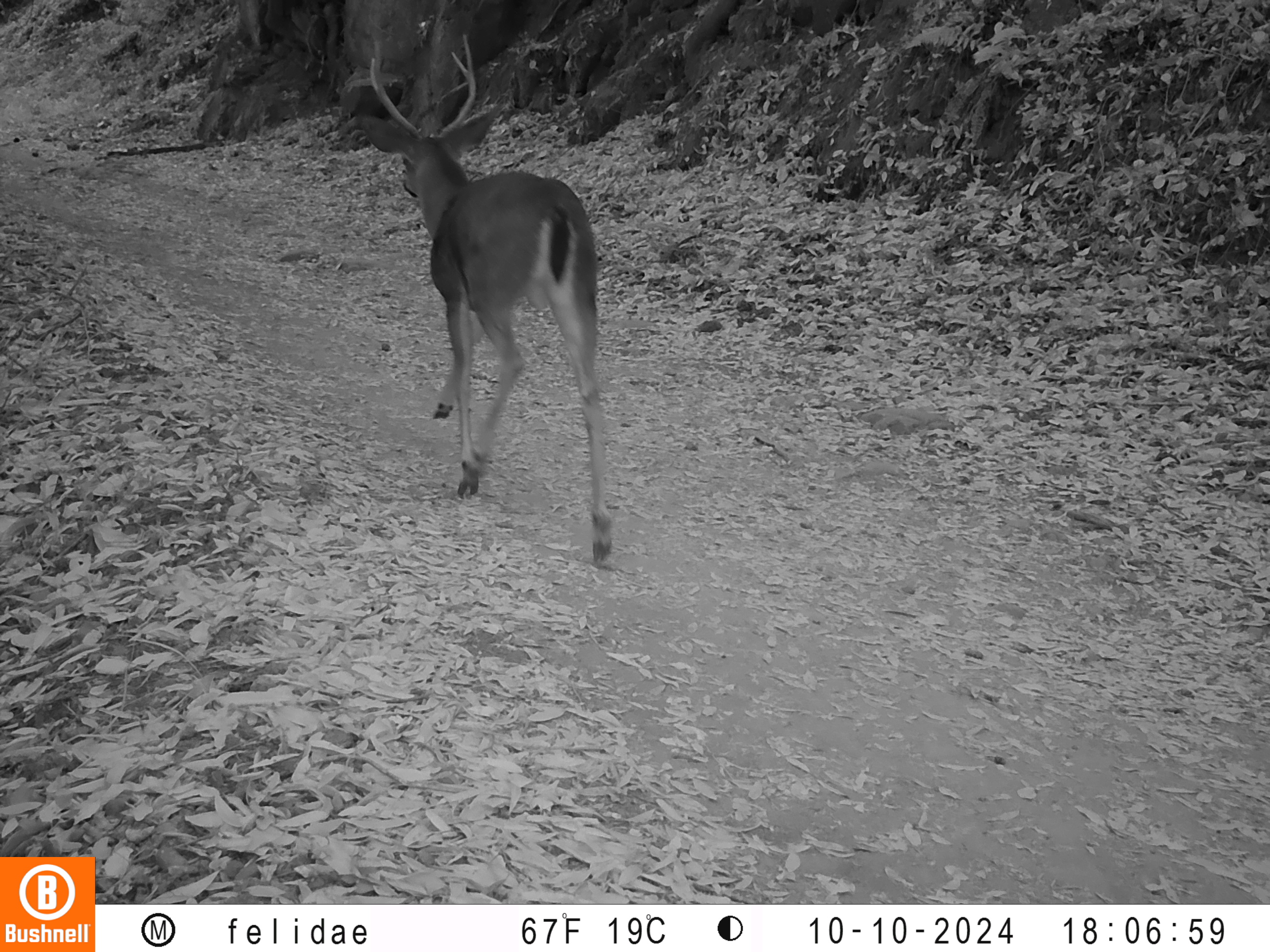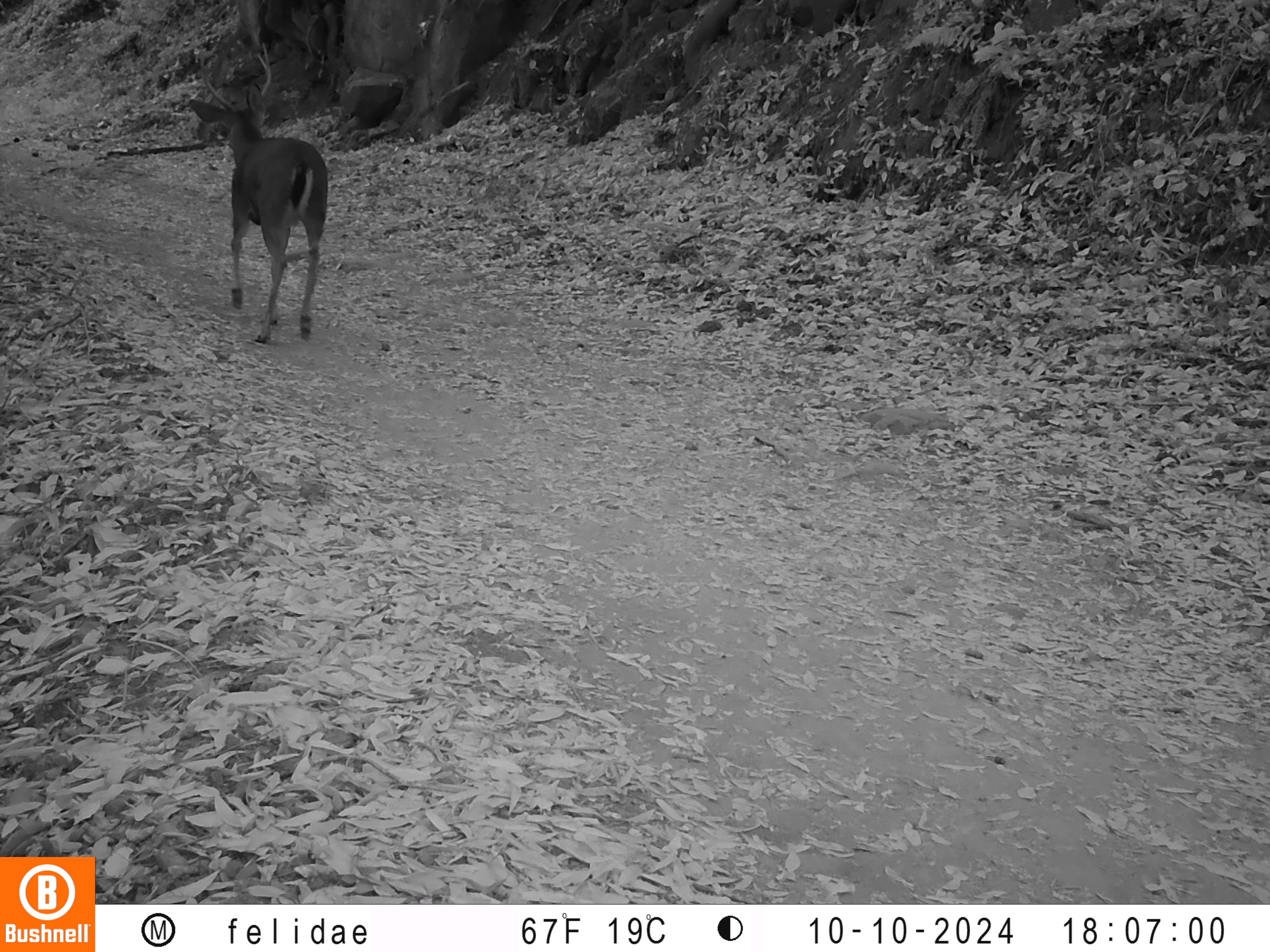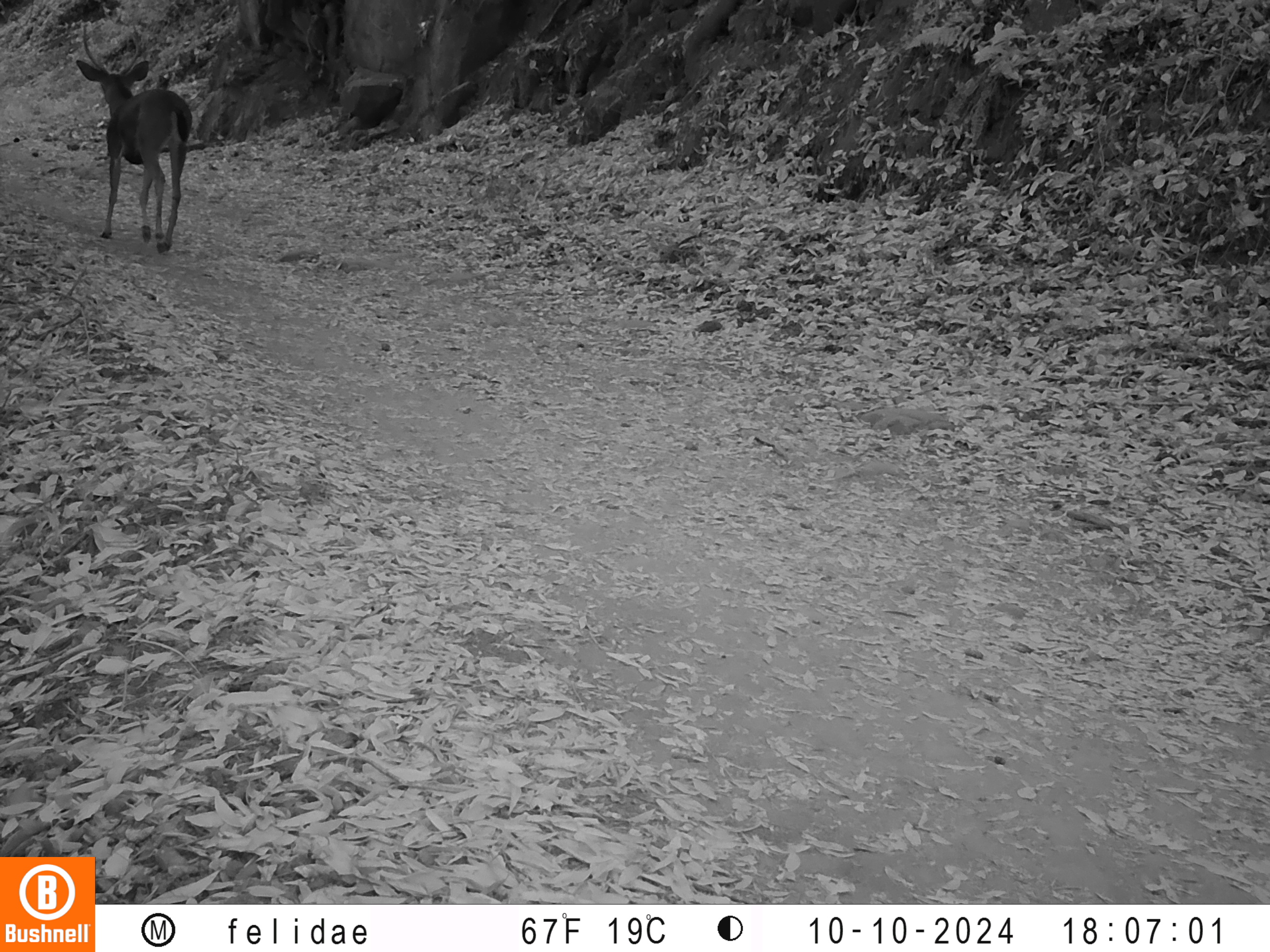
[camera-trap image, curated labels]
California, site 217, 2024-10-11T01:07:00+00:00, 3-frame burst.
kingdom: Animalia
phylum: Chordata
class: Mammalia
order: Artiodactyla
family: Cervidae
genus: Odocoileus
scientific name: Odocoileus hemionus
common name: mule deer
Mule deer (Odocoileus hemionus).